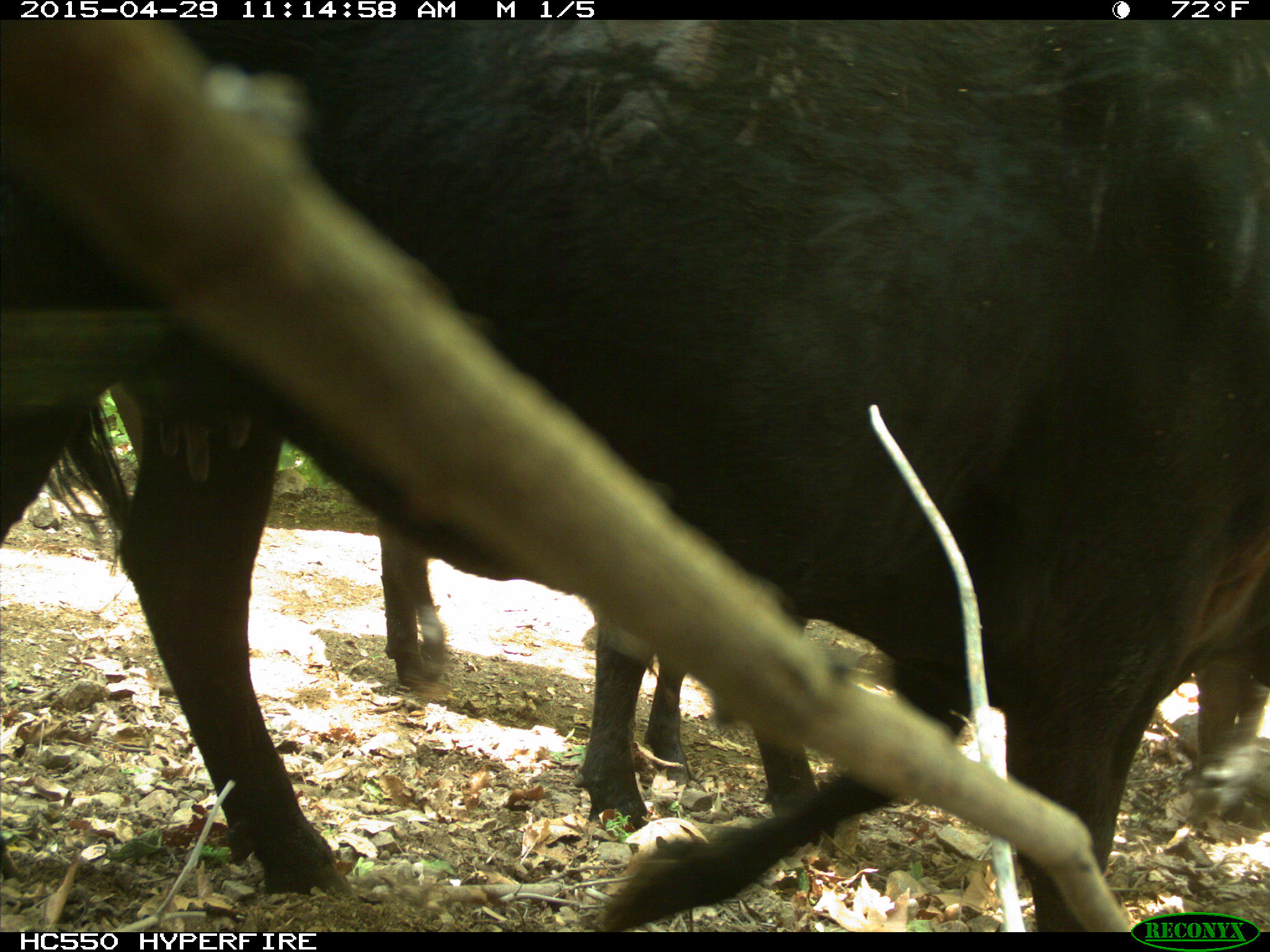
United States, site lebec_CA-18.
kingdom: Animalia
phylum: Chordata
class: Mammalia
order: Artiodactyla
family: Bovidae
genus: Bos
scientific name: Bos taurus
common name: domestic cow